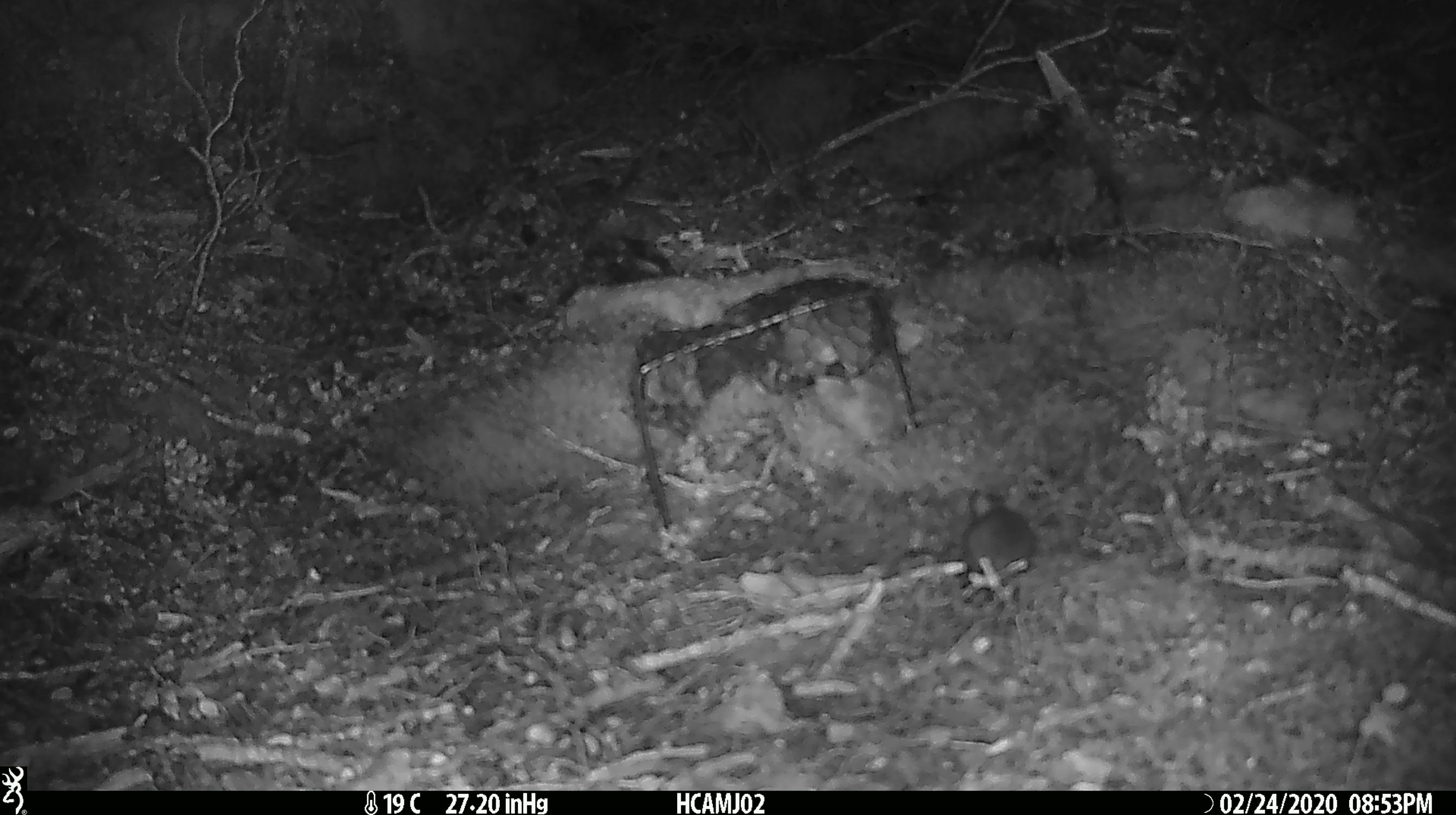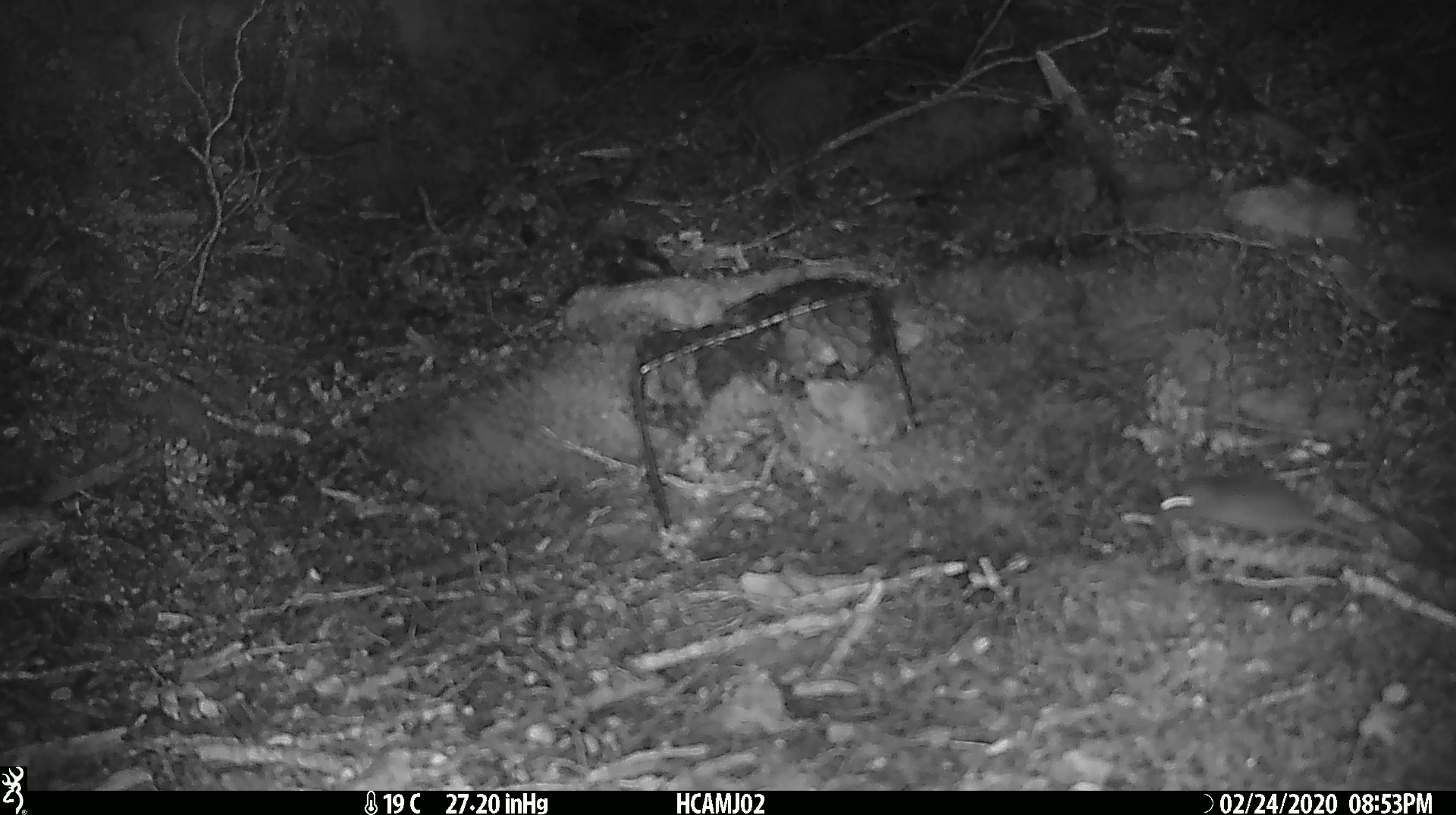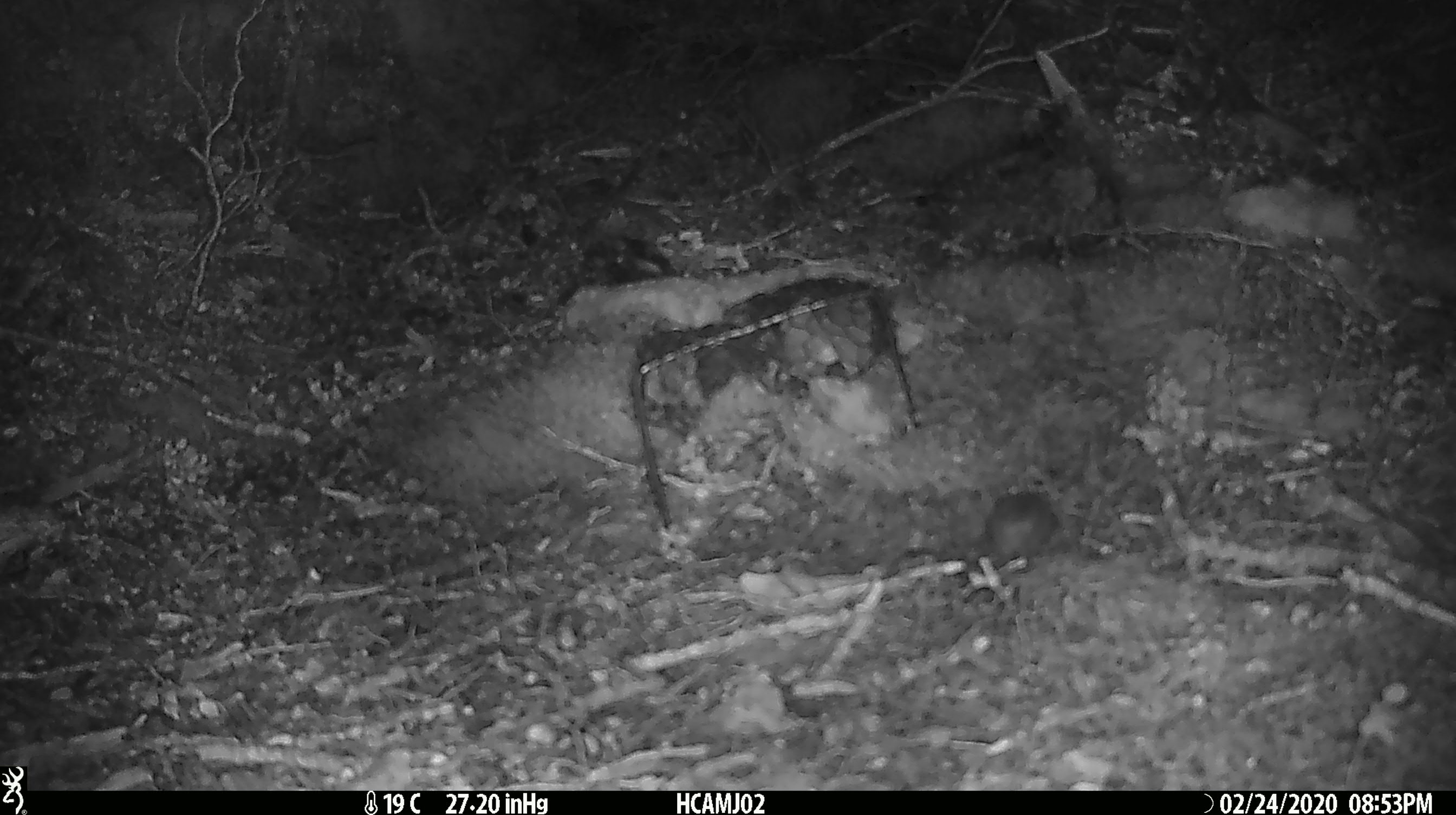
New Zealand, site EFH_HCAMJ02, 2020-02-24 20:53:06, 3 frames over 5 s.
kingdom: Animalia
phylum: Chordata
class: Mammalia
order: Rodentia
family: Muridae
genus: Mus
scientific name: Mus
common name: mouse